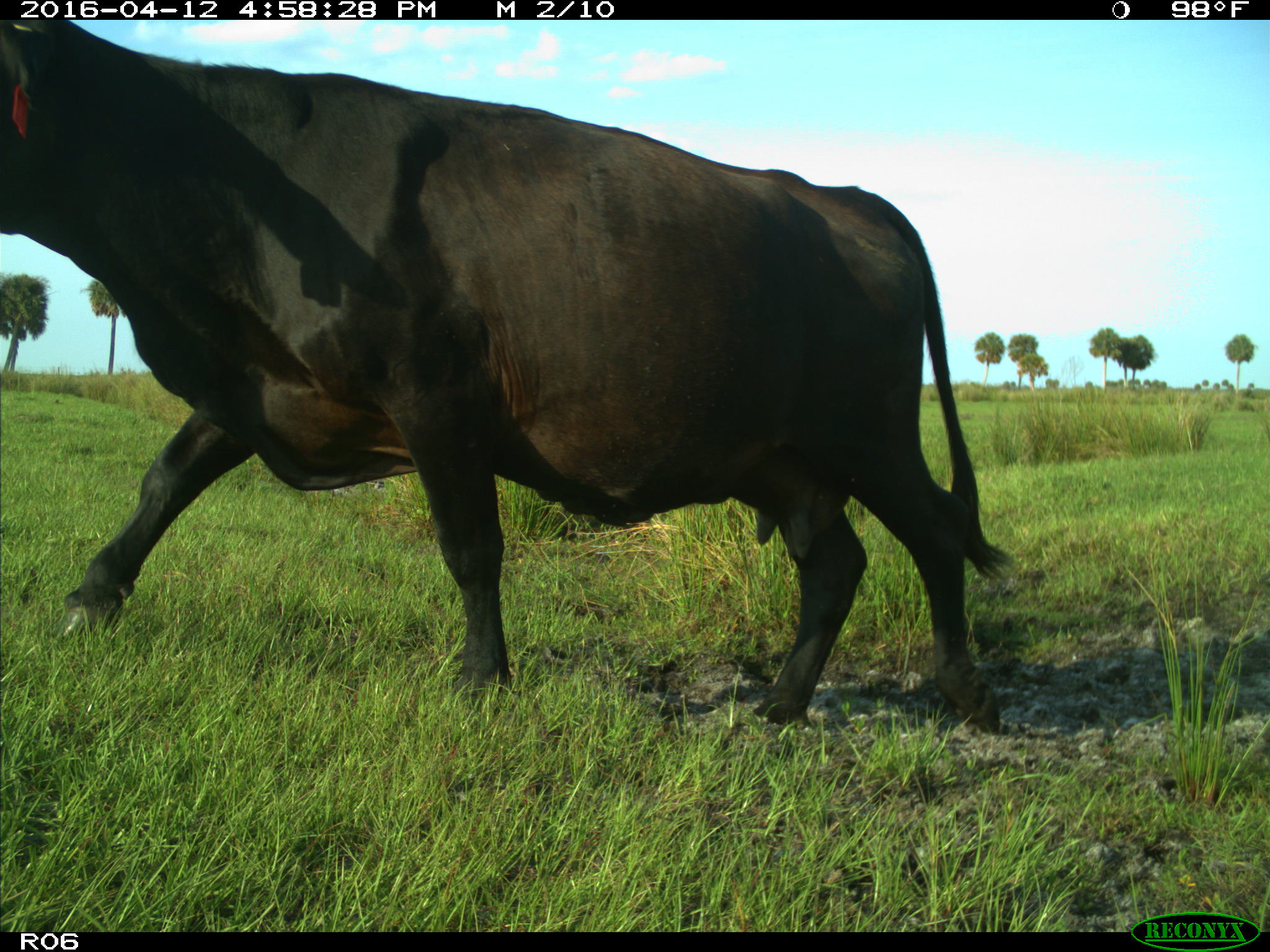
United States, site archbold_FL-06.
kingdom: Animalia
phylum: Chordata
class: Mammalia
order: Artiodactyla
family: Bovidae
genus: Bos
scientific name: Bos taurus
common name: domestic cow